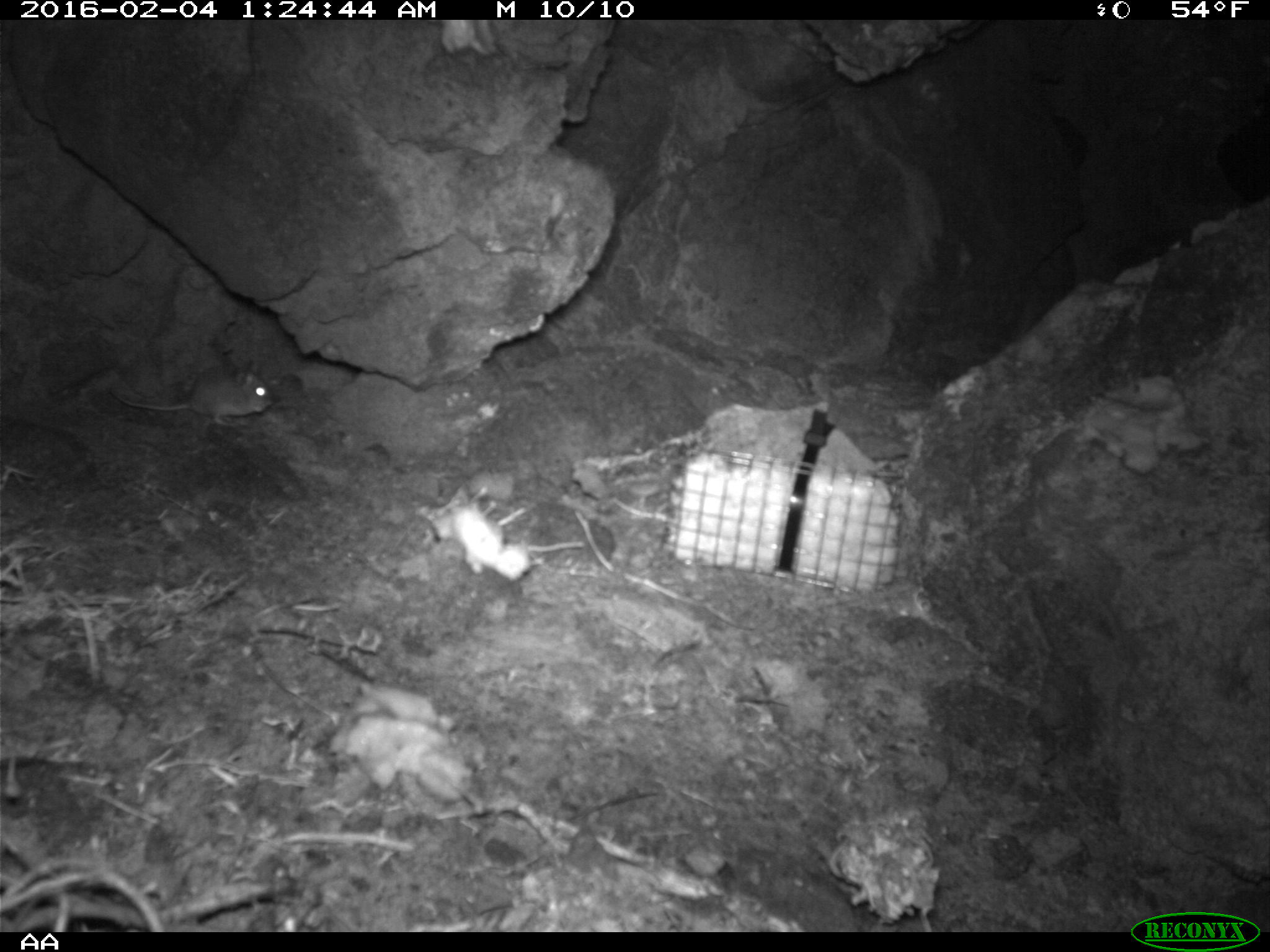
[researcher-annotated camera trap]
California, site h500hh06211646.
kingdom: Animalia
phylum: Chordata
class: Mammalia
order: Rodentia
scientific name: Rodentia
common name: rodent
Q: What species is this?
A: Rodent (Rodentia).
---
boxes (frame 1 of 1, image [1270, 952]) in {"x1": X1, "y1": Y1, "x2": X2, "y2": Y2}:
rodent: {"x1": 110, "y1": 358, "x2": 273, "y2": 430}